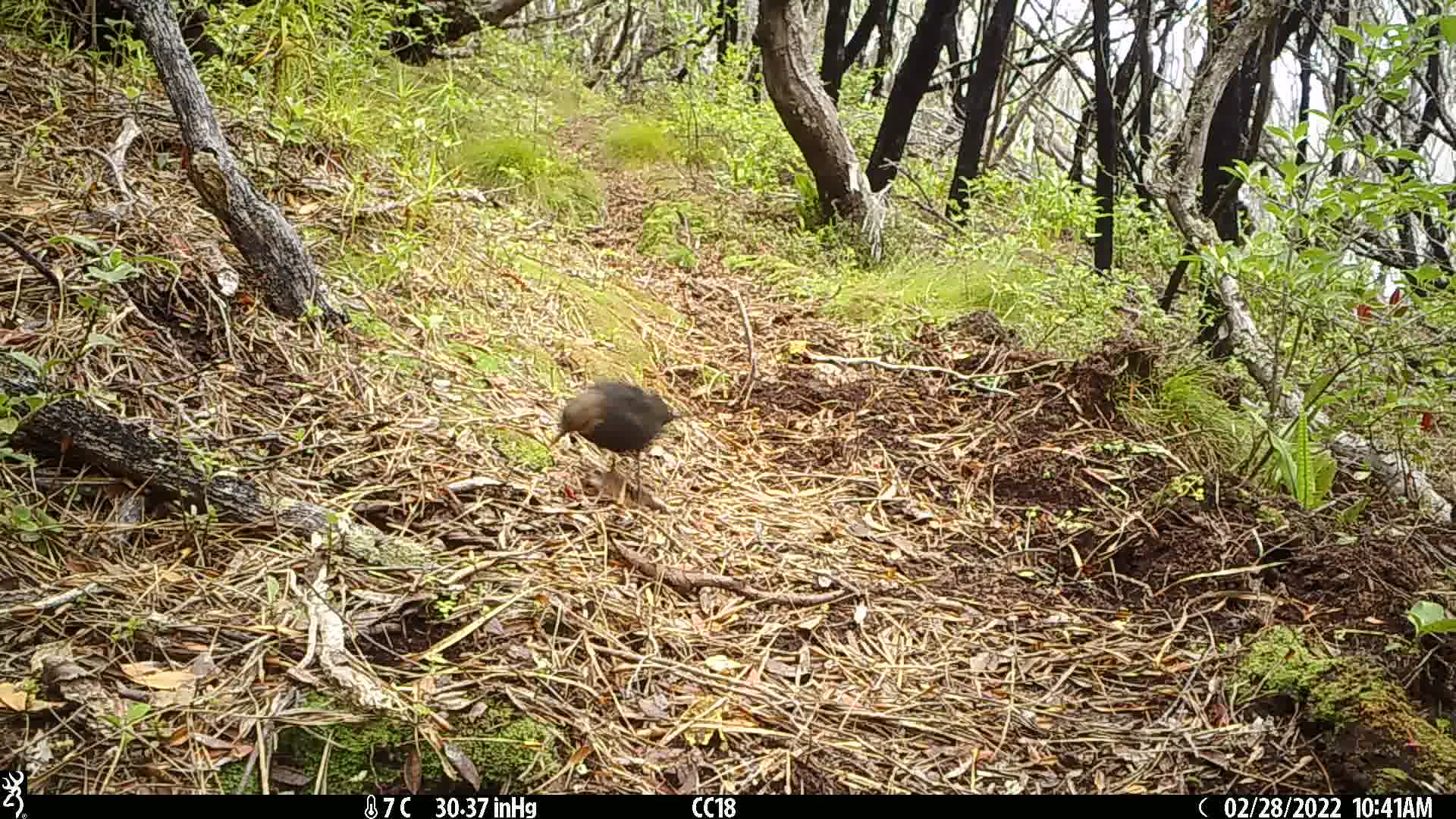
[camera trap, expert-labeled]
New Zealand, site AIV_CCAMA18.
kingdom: Animalia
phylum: Chordata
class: Aves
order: Passeriformes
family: Turdidae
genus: Turdus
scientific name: Turdus merula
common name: eurasian blackbird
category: blackbird